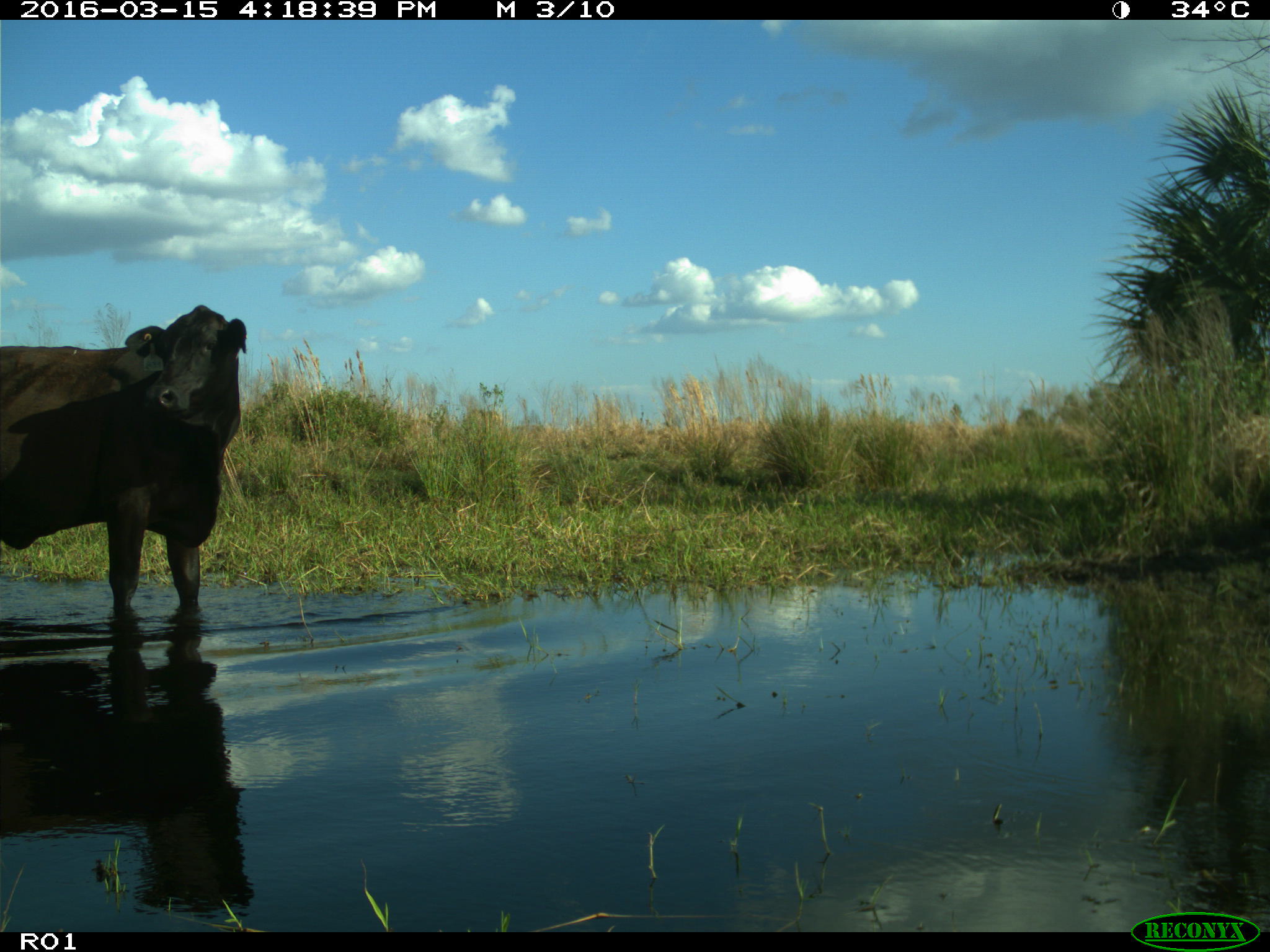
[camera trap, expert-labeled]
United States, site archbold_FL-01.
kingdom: Animalia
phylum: Chordata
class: Mammalia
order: Artiodactyla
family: Bovidae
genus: Bos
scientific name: Bos taurus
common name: domestic cow